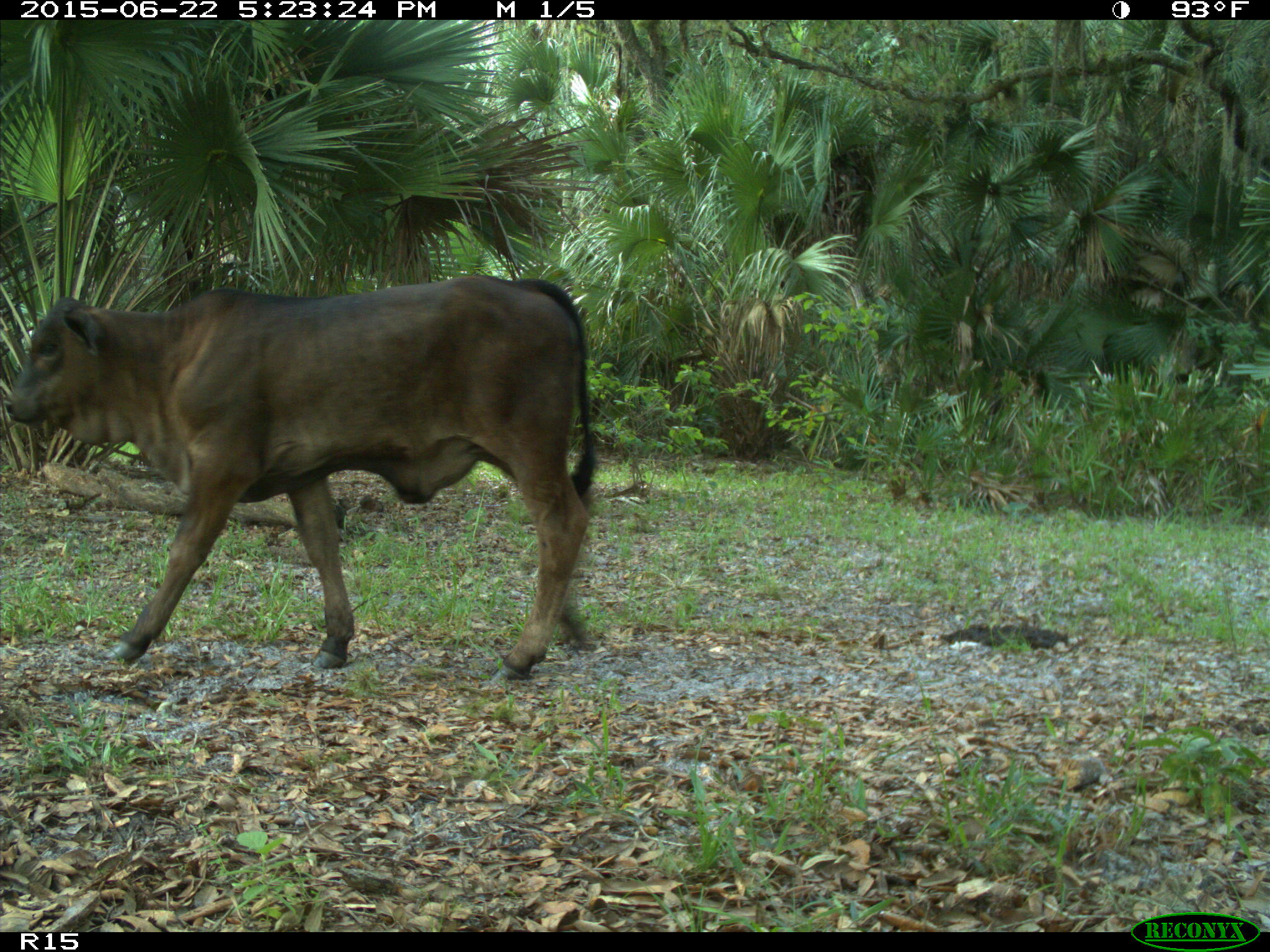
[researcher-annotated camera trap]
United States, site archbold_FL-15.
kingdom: Animalia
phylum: Chordata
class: Mammalia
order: Artiodactyla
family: Bovidae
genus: Bos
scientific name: Bos taurus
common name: domestic cow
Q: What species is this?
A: Bos taurus (domestic cow).